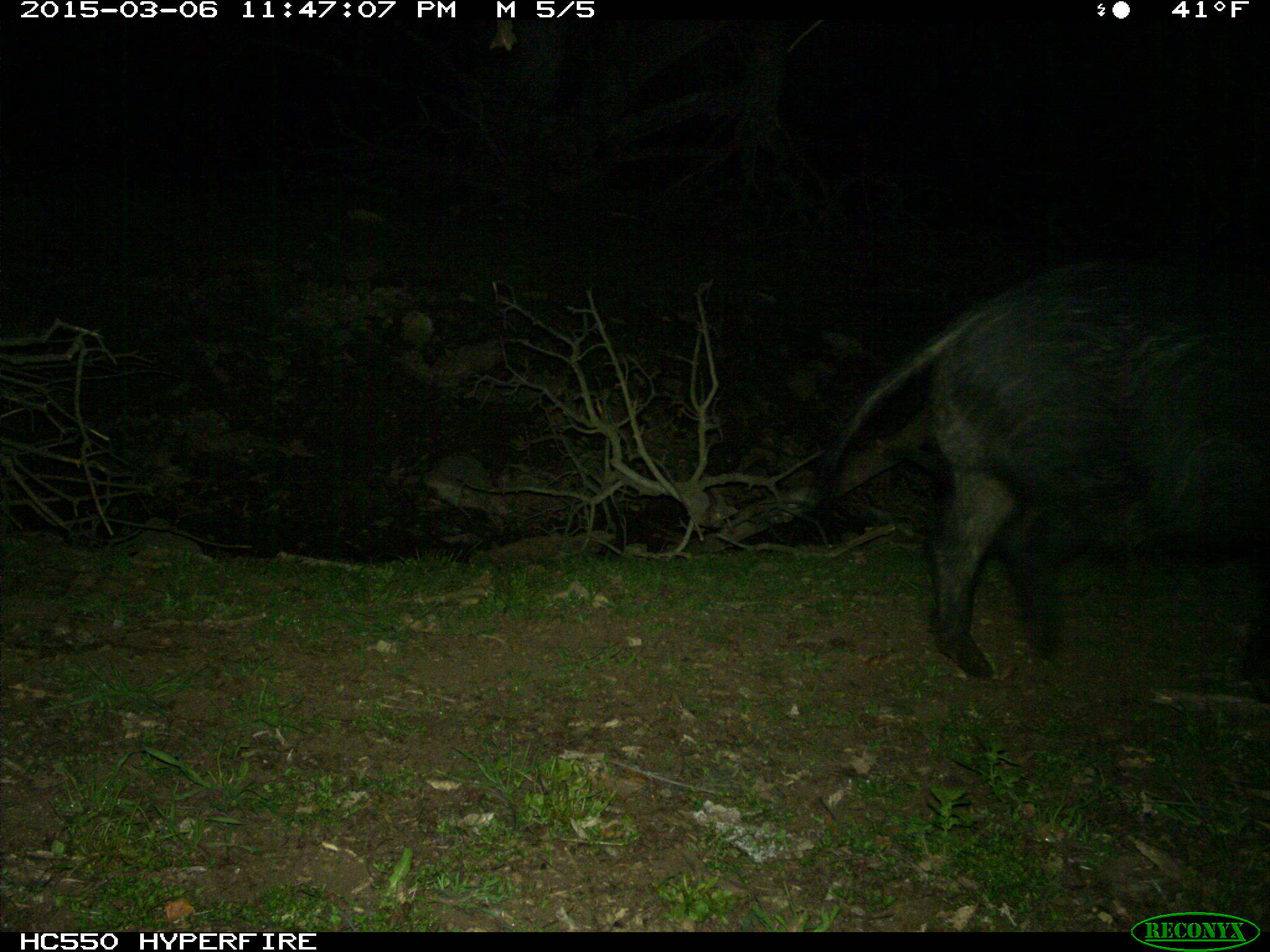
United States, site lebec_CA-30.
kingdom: Animalia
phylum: Chordata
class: Mammalia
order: Artiodactyla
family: Suidae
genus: Sus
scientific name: Sus scrofa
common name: wild boar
Sus scrofa (wild boar).